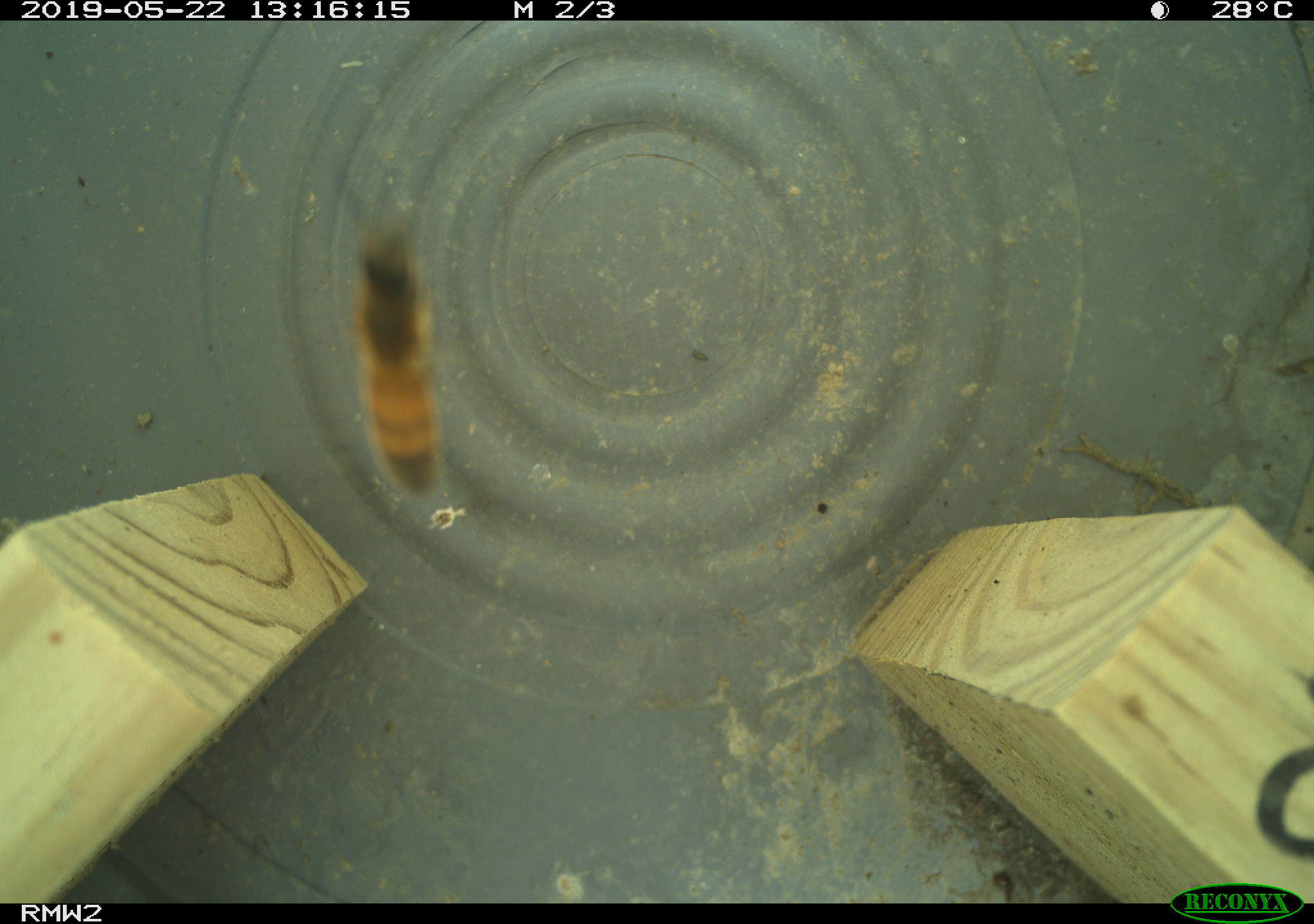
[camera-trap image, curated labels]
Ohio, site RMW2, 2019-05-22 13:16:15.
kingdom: Animalia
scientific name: Animalia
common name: animal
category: invertebrate